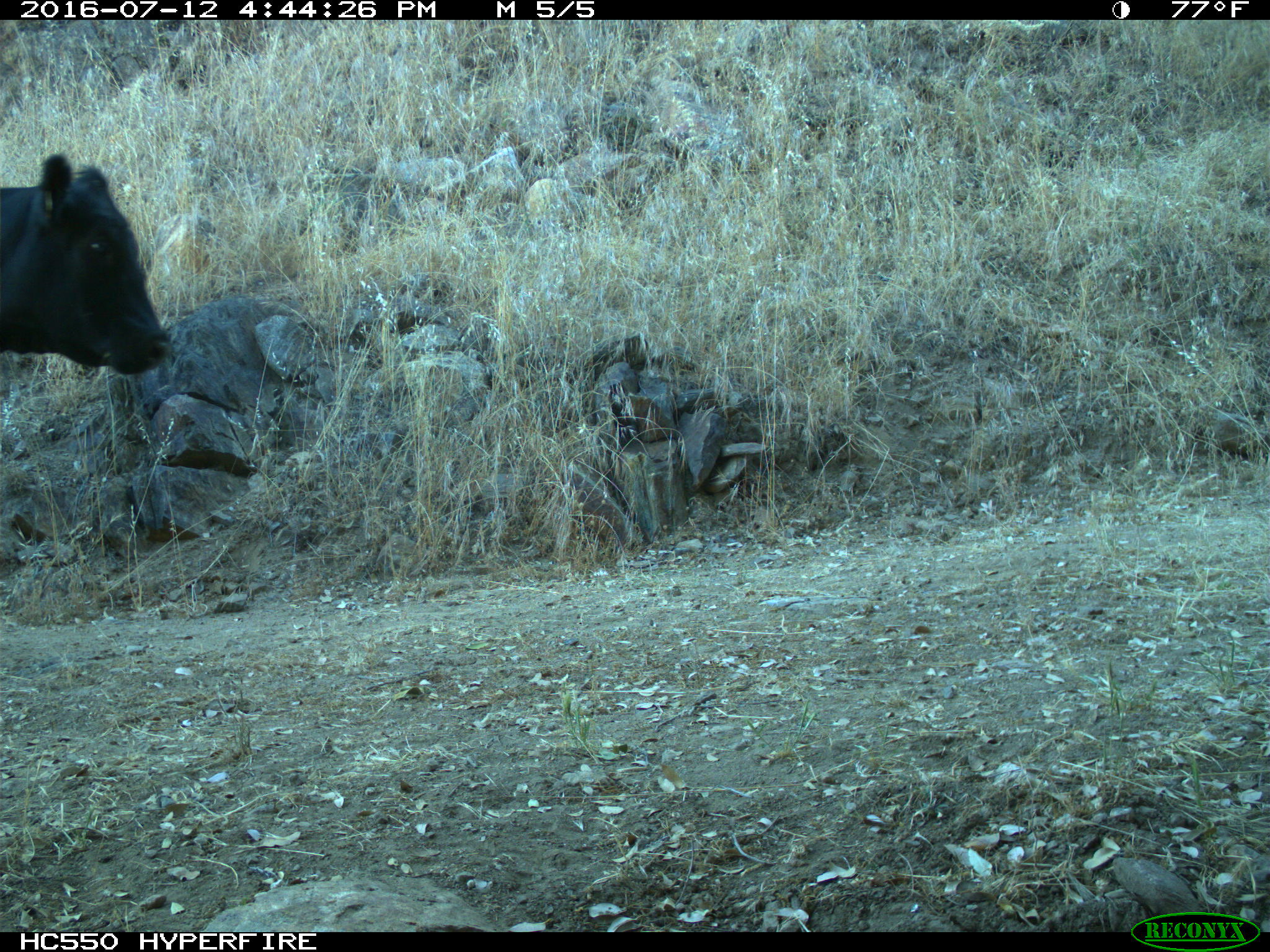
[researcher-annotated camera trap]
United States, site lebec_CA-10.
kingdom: Animalia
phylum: Chordata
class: Mammalia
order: Artiodactyla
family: Bovidae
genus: Bos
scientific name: Bos taurus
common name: domestic cow